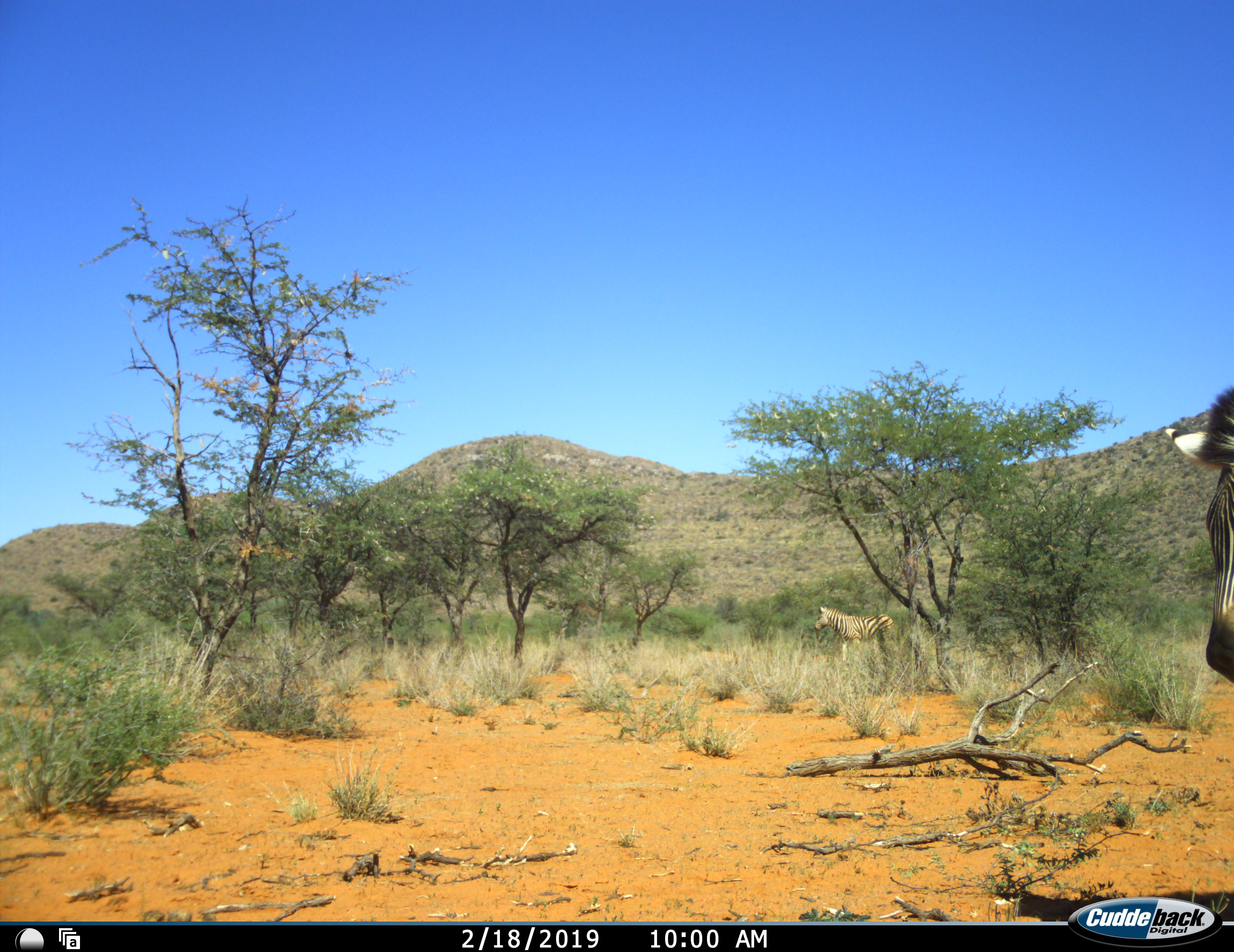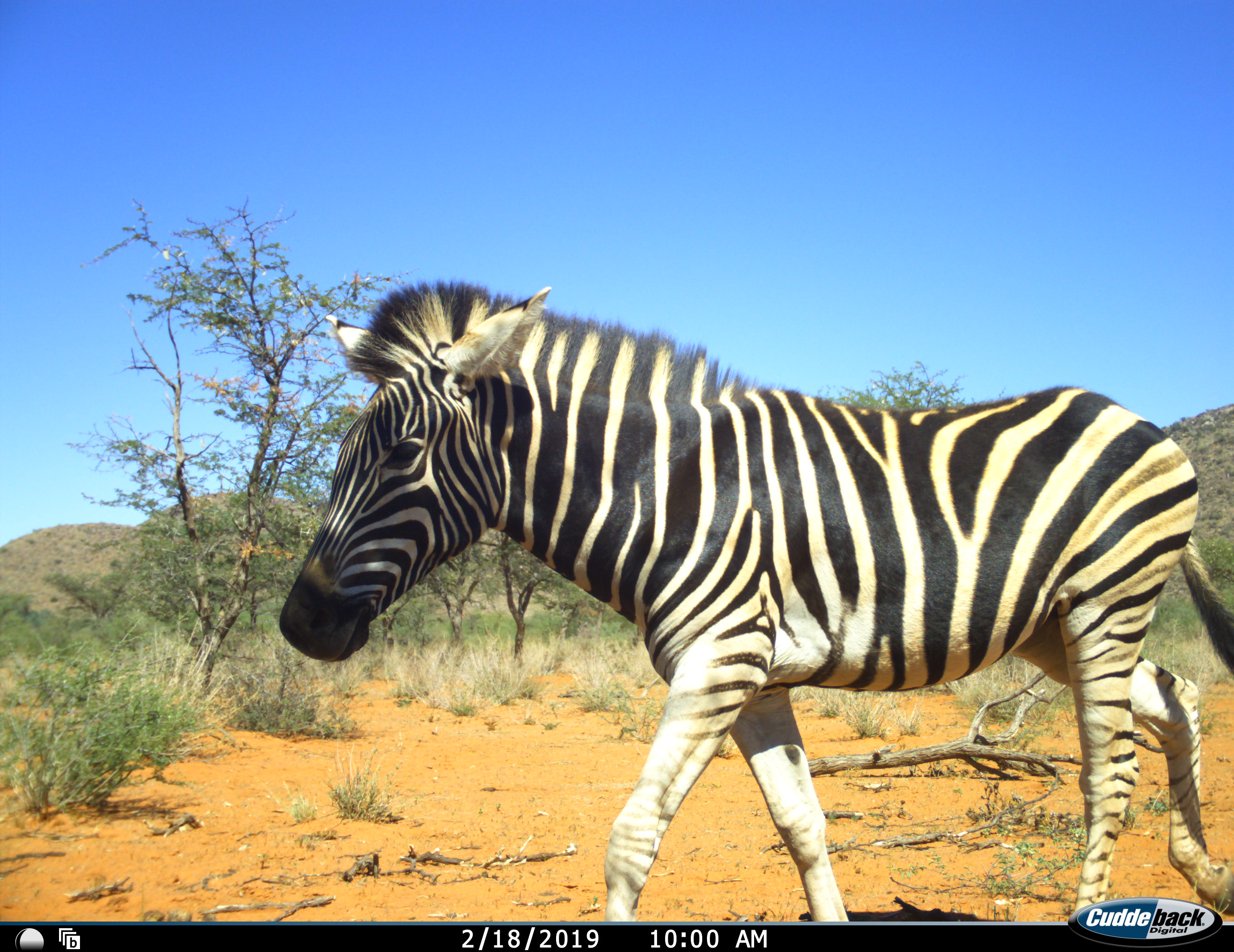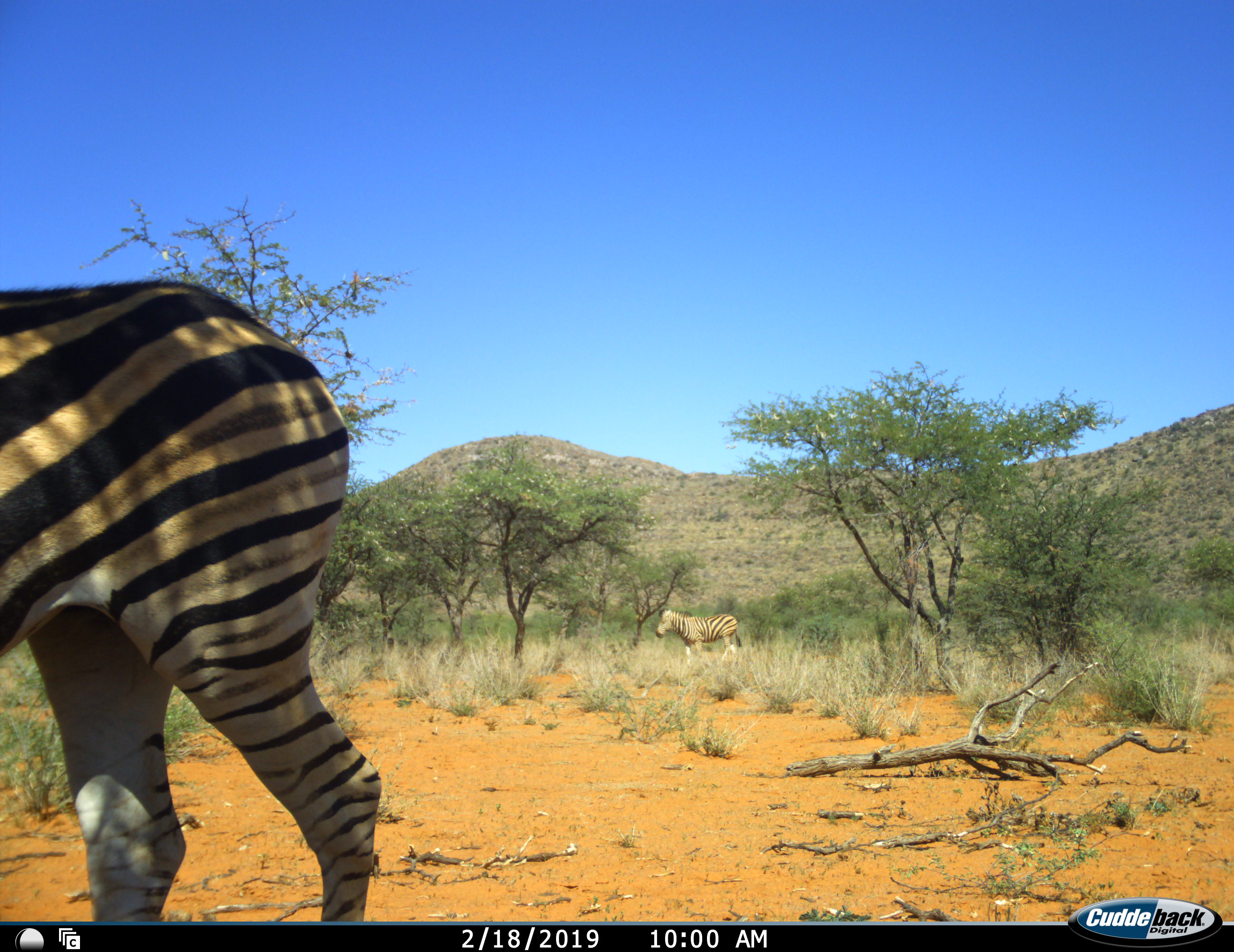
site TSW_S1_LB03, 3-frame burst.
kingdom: Animalia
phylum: Chordata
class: Mammalia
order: Perissodactyla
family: Equidae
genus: Equus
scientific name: Equus quagga burchellii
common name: burchell's zebra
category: zebraburchells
Zebraburchells (burchell's zebra) (Equus quagga burchellii), count 2. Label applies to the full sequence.